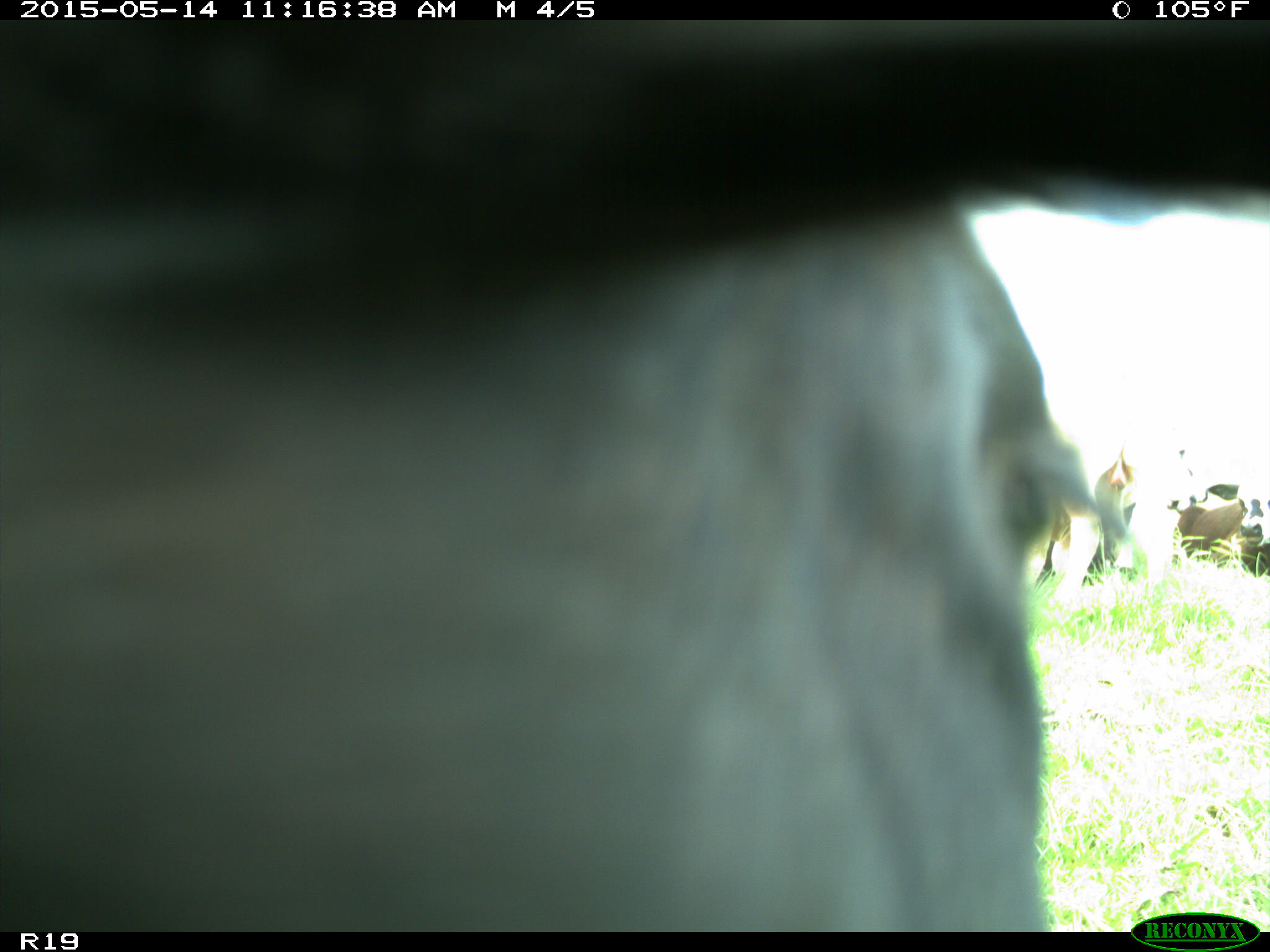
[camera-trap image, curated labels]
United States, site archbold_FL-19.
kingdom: Animalia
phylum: Chordata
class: Mammalia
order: Artiodactyla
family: Bovidae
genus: Bos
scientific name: Bos taurus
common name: domestic cow